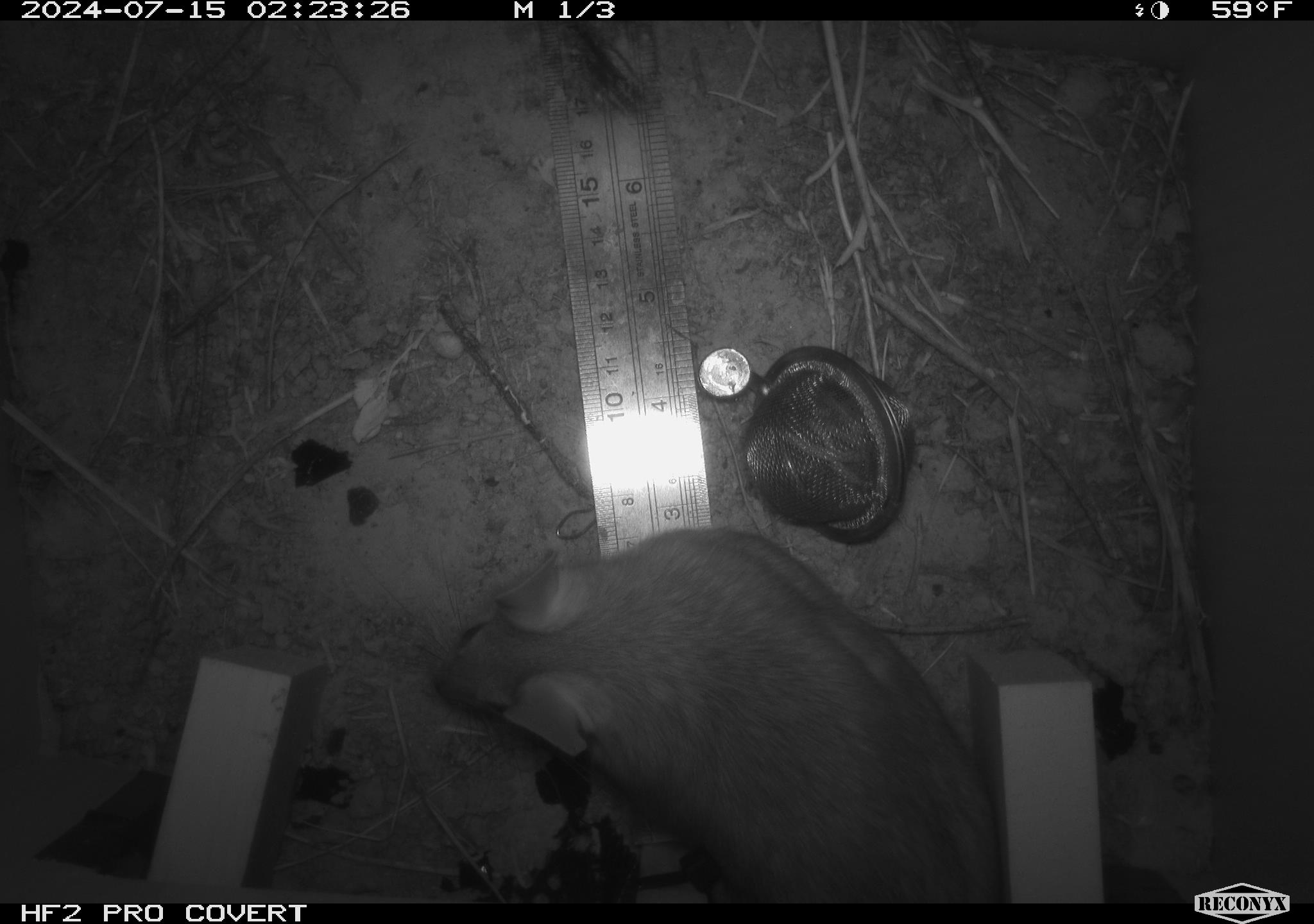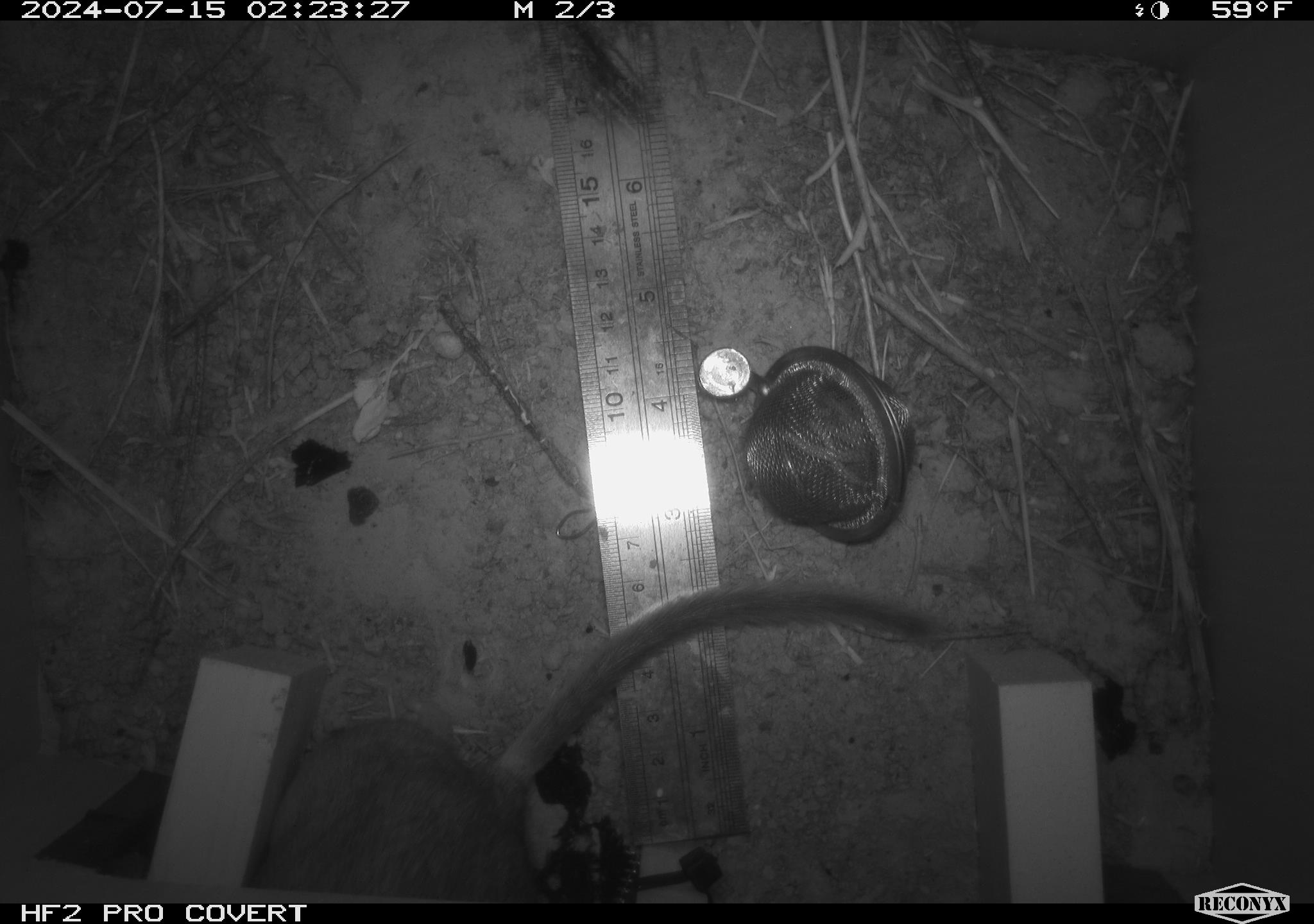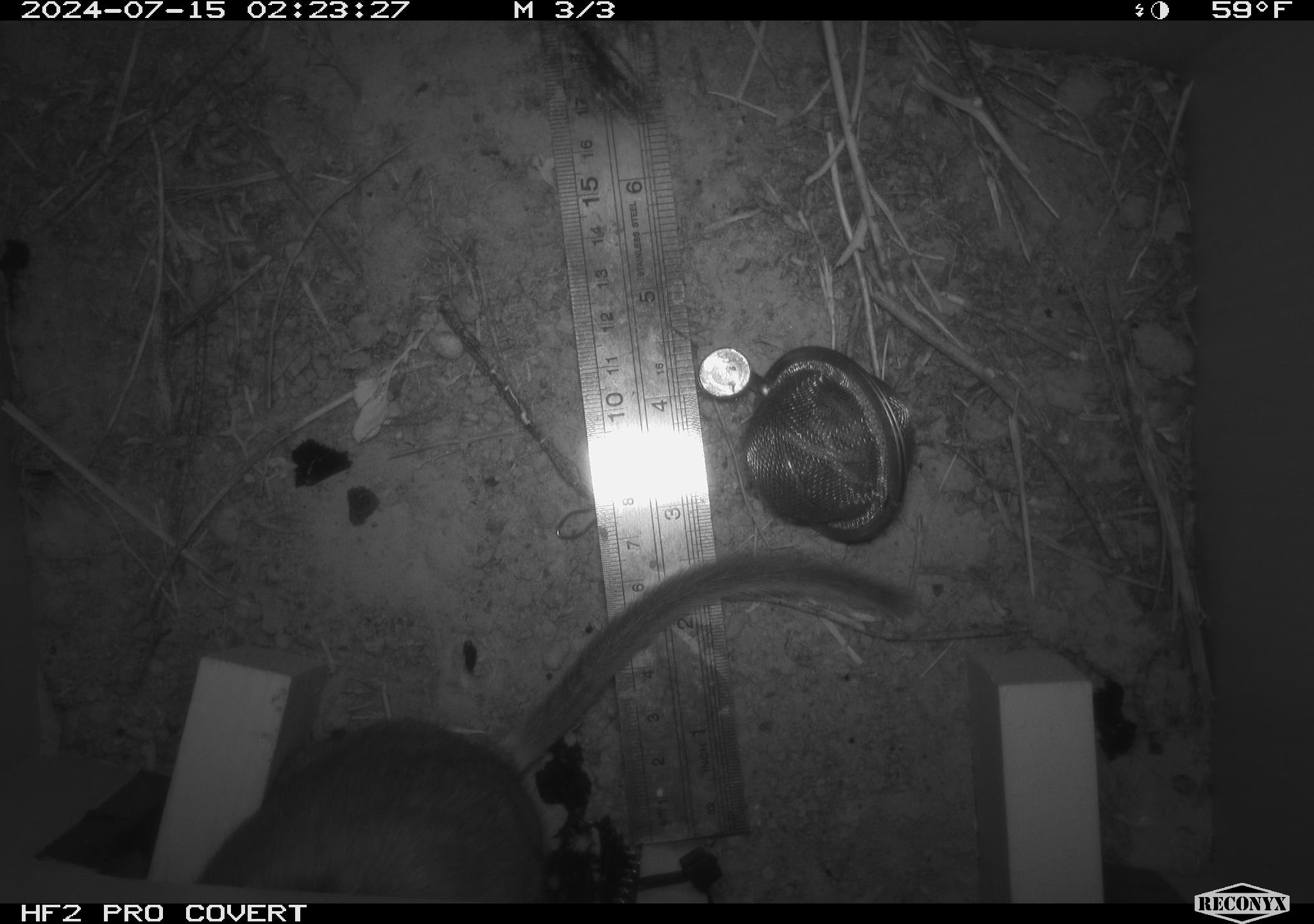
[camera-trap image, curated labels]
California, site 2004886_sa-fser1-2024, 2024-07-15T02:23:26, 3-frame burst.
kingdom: Animalia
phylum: Chordata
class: Mammalia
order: Rodentia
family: Cricetidae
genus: Neotoma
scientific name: Neotoma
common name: pack rat or woodrat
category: neotoma species